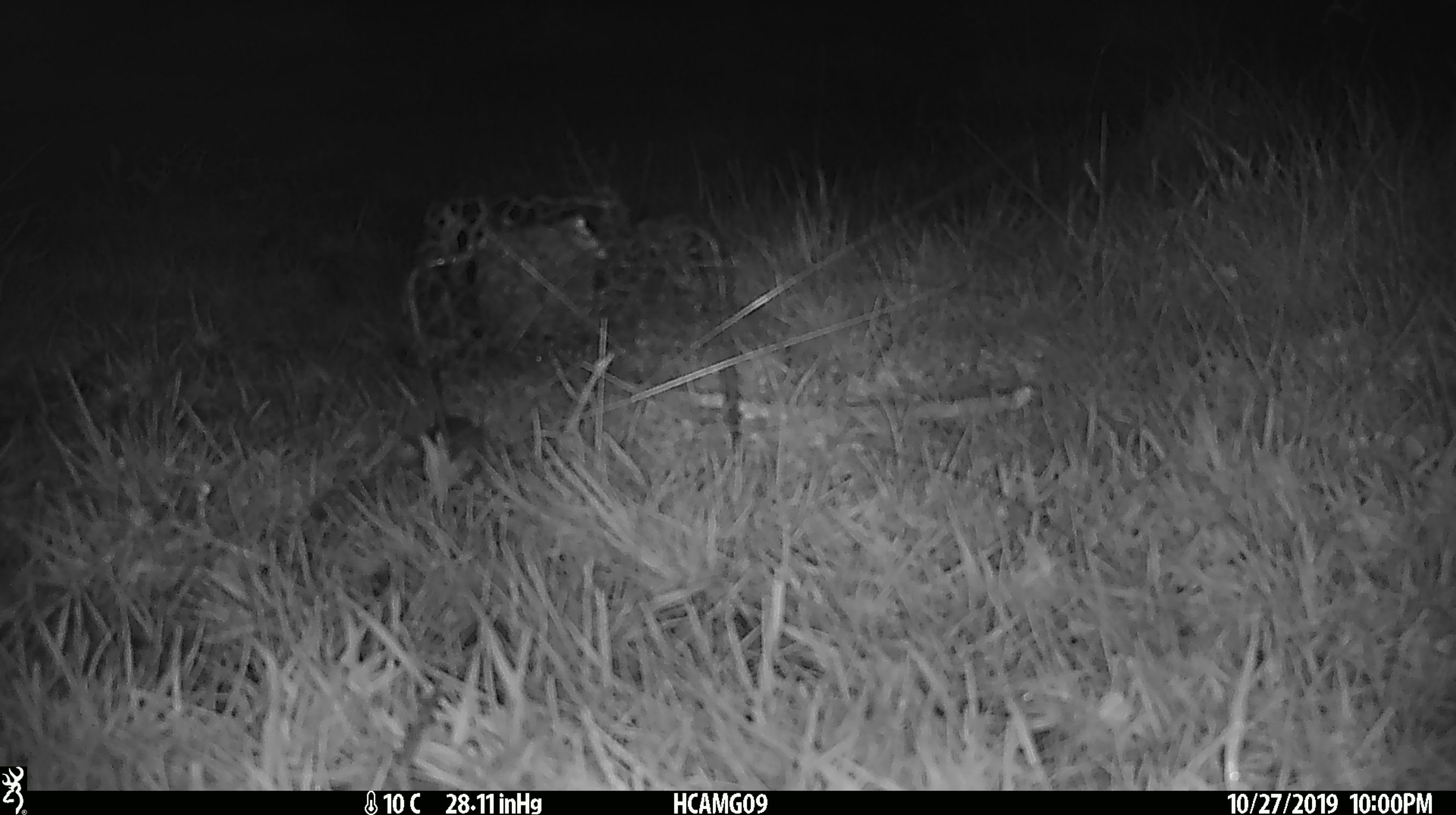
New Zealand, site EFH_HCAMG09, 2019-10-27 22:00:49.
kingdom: Animalia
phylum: Chordata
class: Mammalia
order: Rodentia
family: Muridae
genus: Mus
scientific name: Mus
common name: mouse